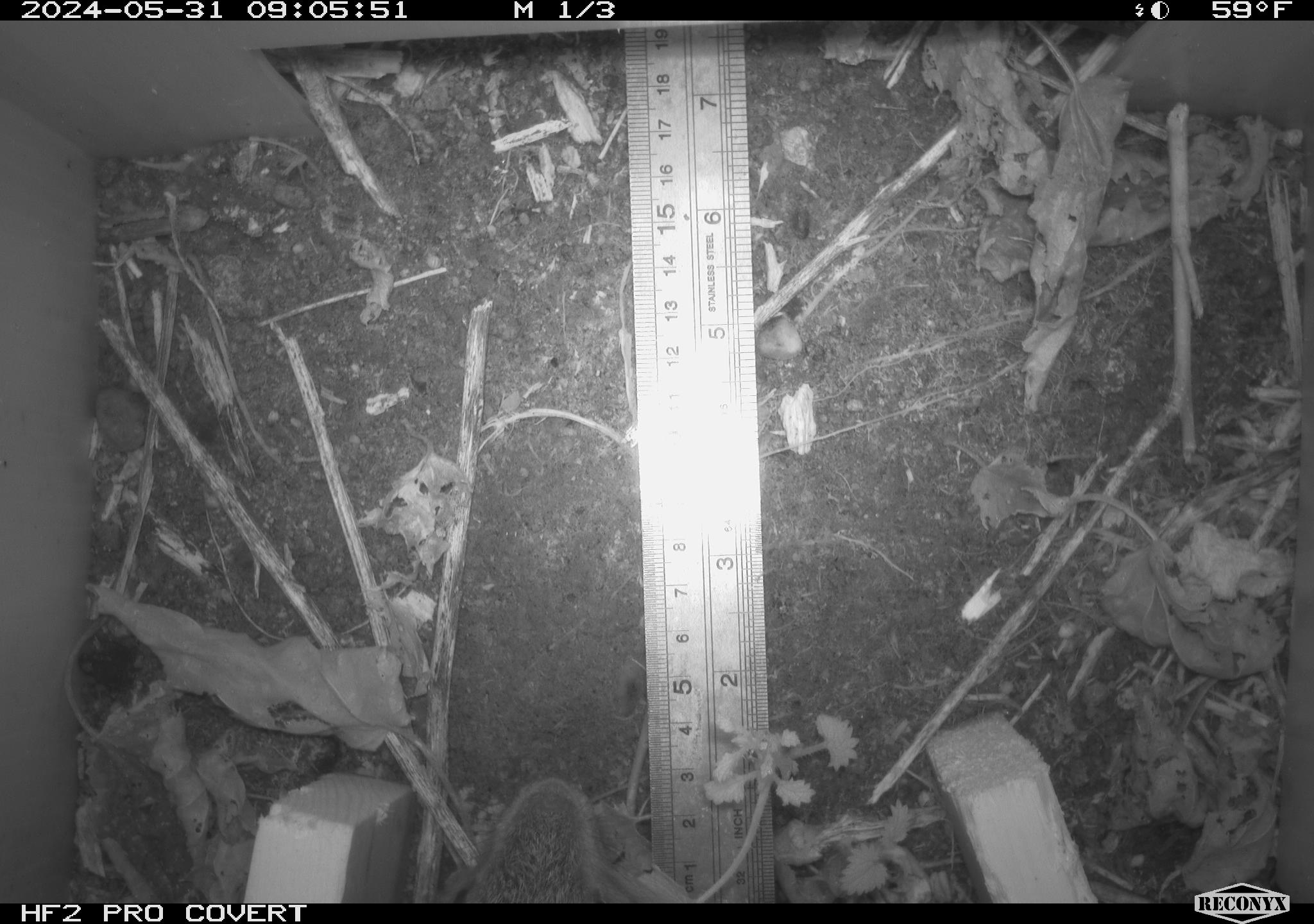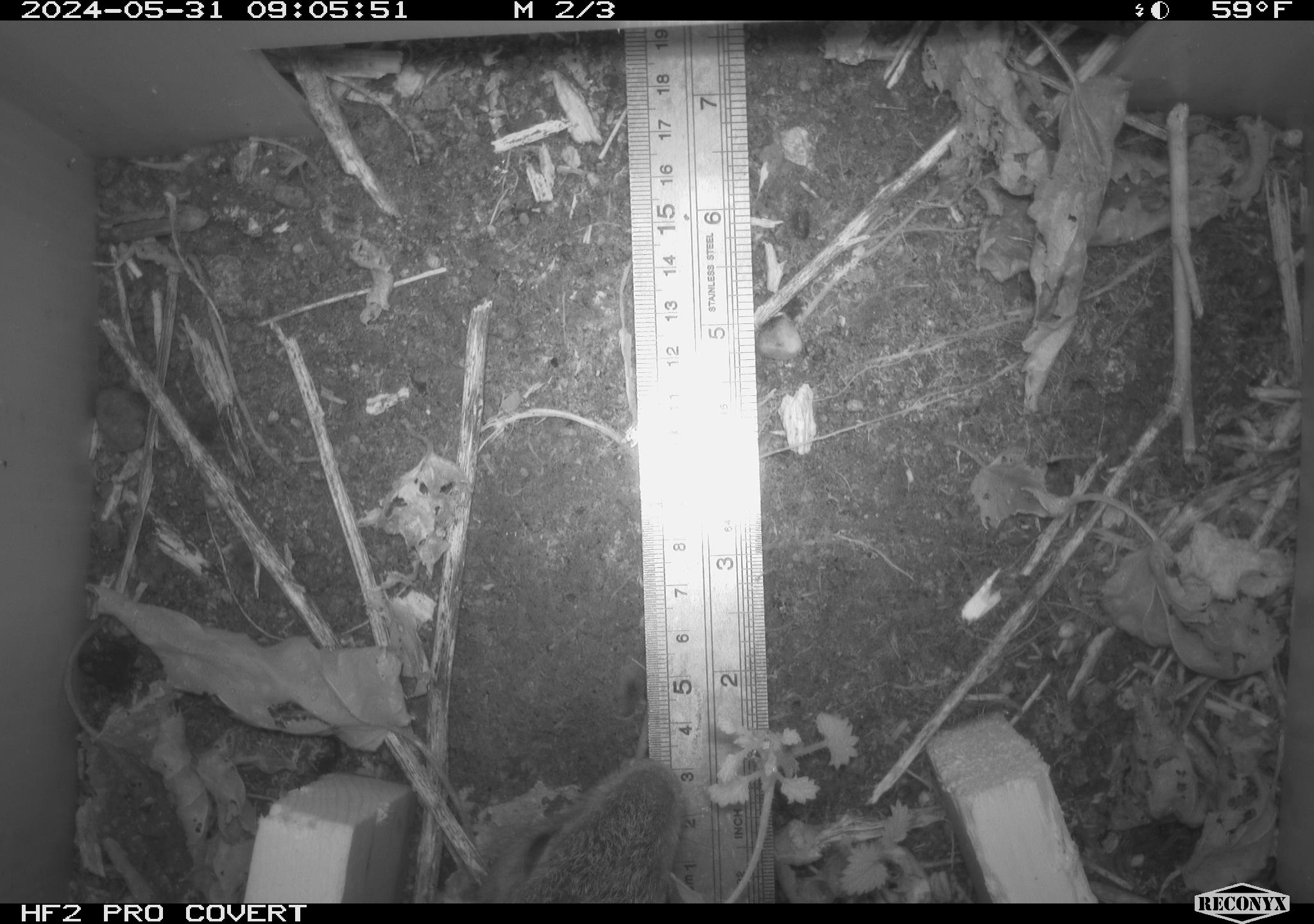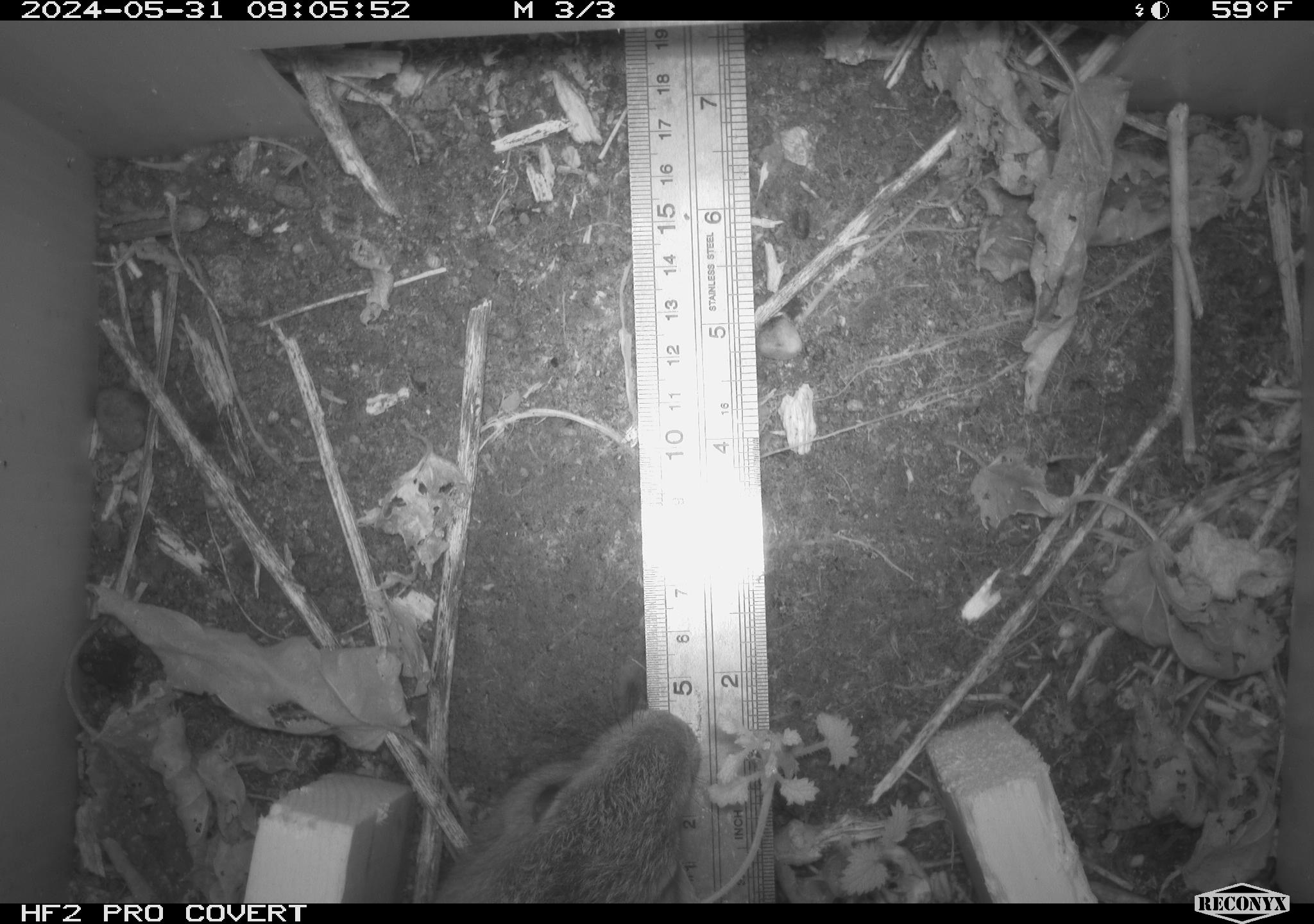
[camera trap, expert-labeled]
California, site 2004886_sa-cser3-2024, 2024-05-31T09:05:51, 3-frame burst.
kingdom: Animalia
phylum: Chordata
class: Mammalia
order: Lagomorpha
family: Leporidae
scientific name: Leporidae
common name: rabbit or hare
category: rabbit and hare family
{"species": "rabbit and hare family (rabbit or hare) (Leporidae)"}